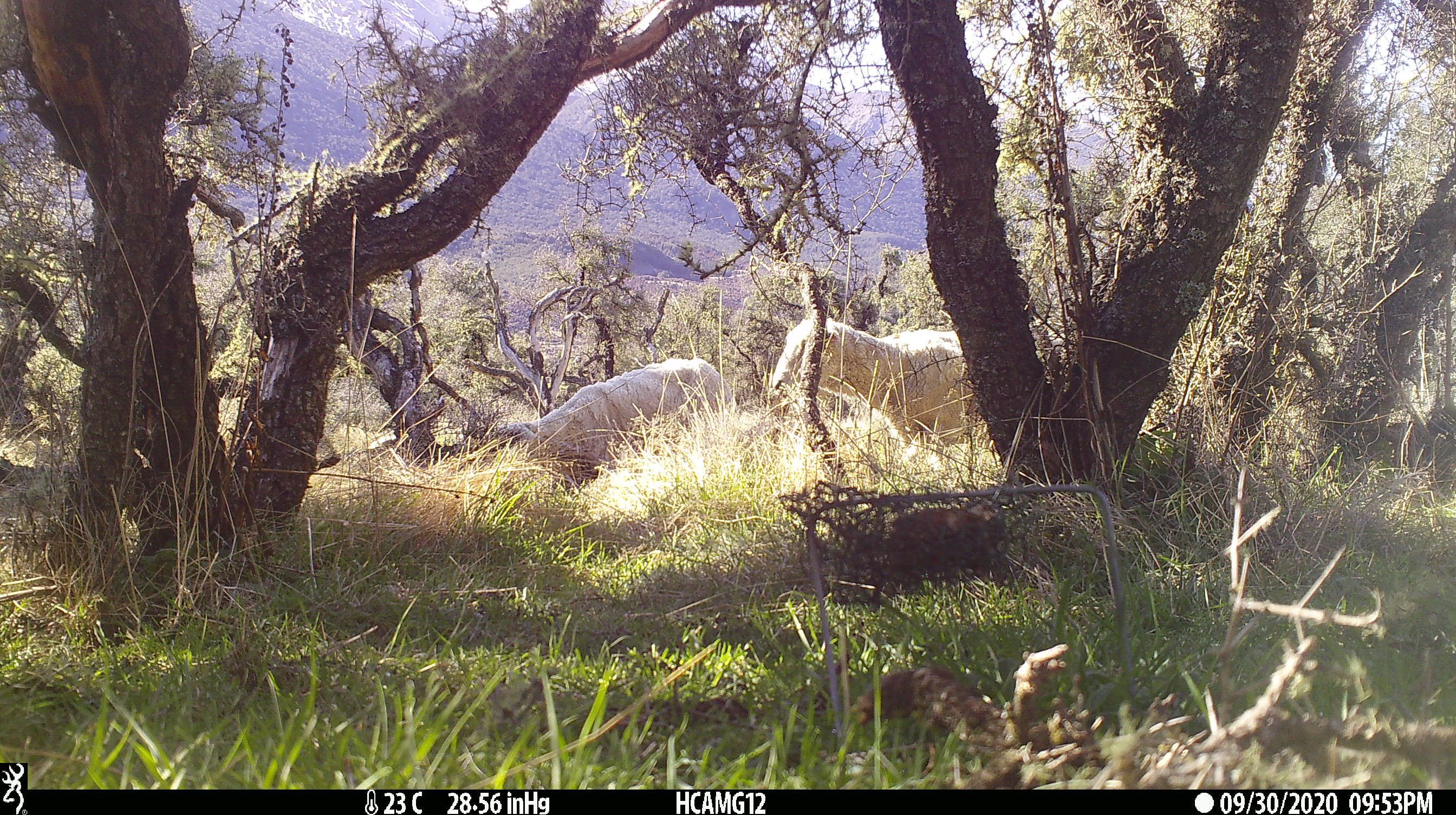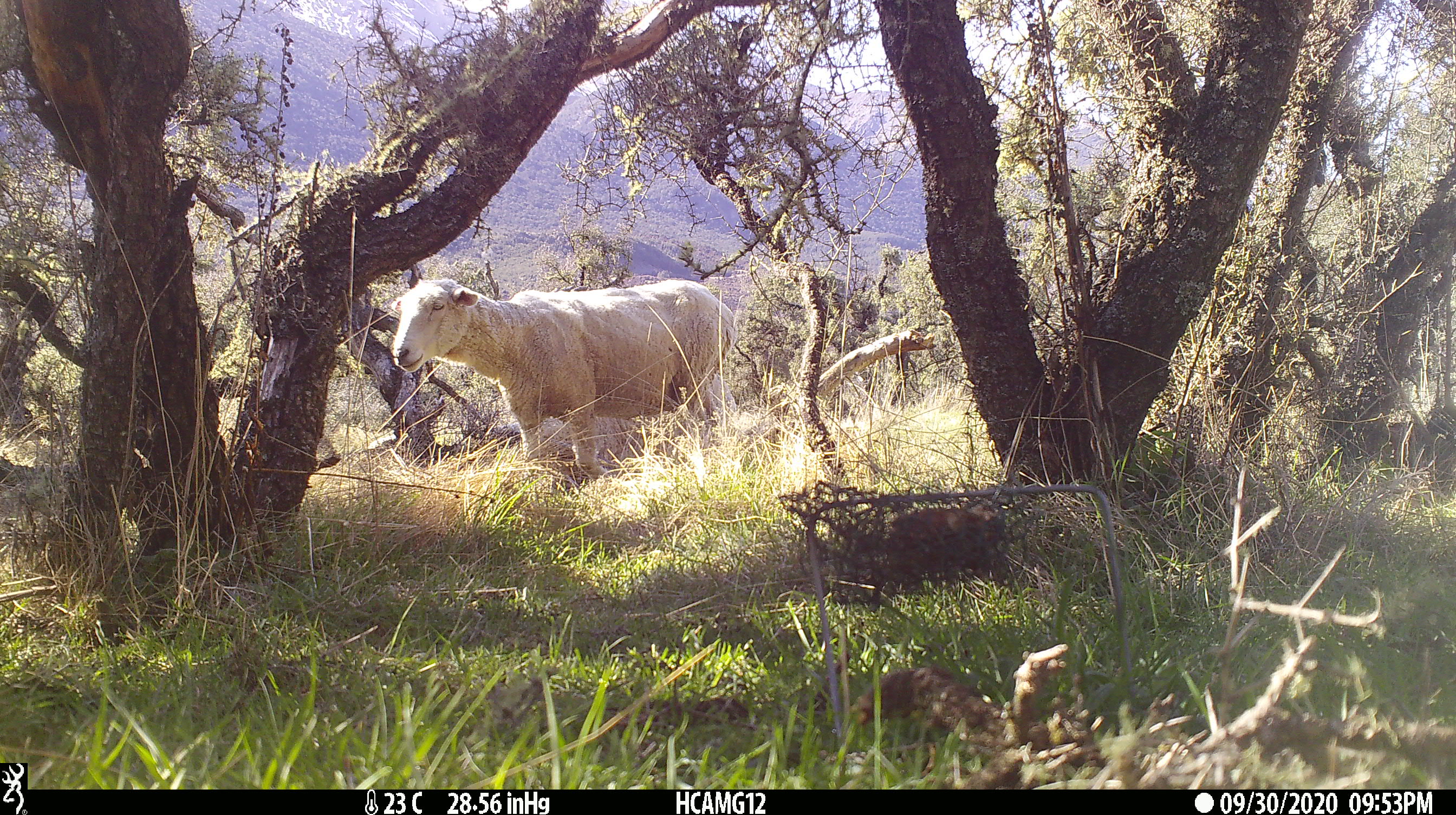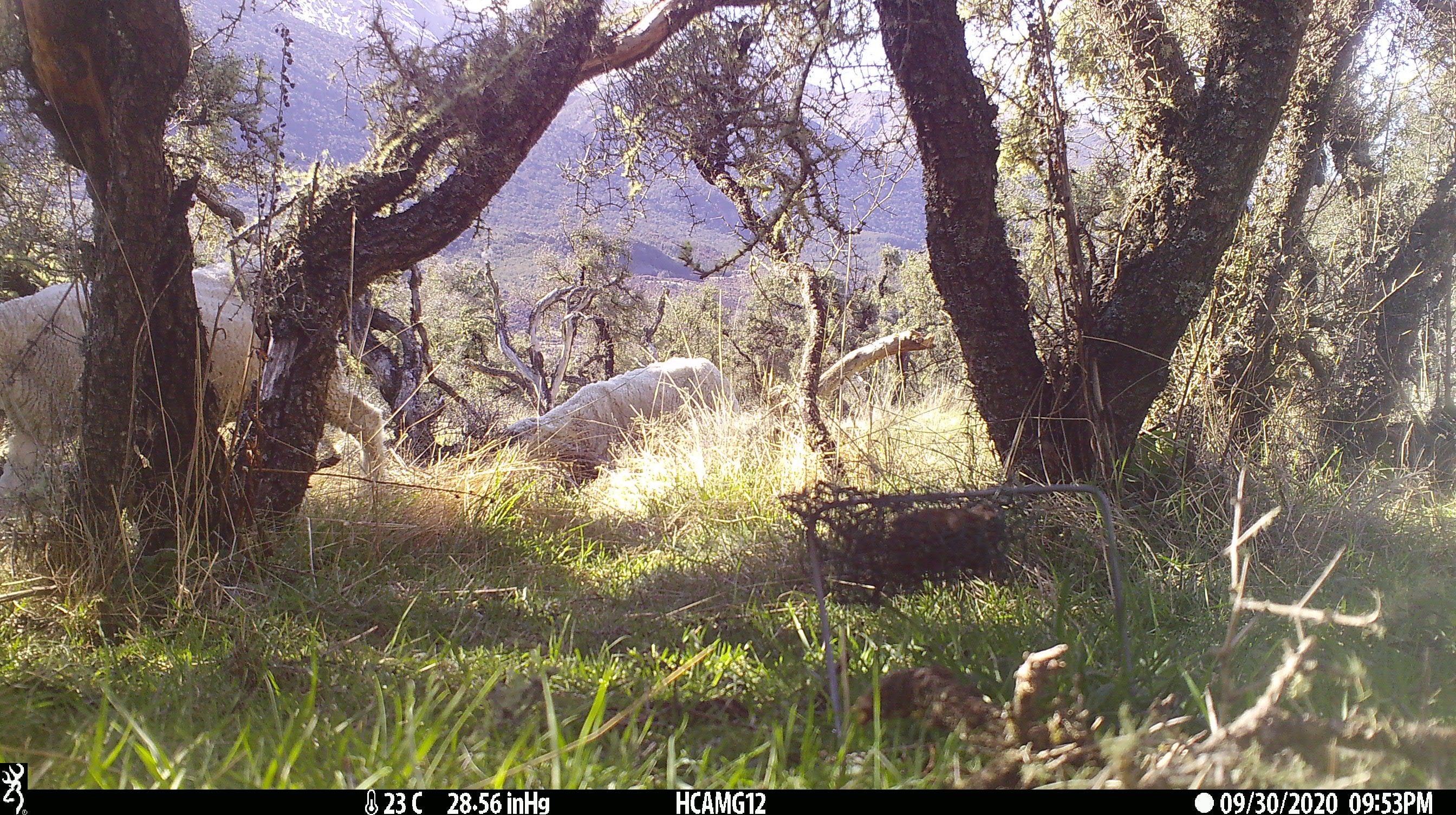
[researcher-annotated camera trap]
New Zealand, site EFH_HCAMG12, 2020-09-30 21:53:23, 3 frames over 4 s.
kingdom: Animalia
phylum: Chordata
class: Mammalia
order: Artiodactyla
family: Bovidae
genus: Ovis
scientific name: Ovis aries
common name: domestic sheep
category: sheep